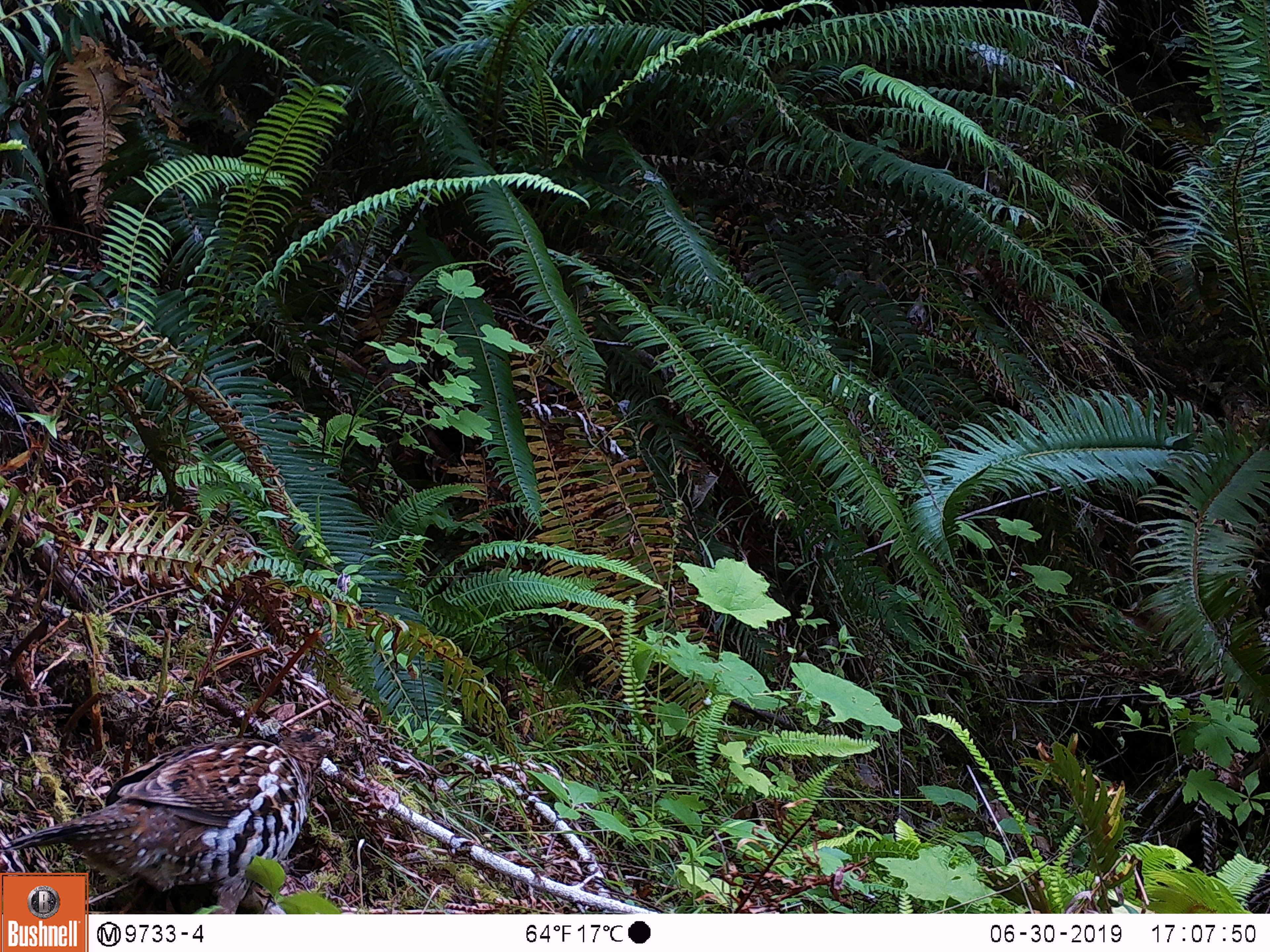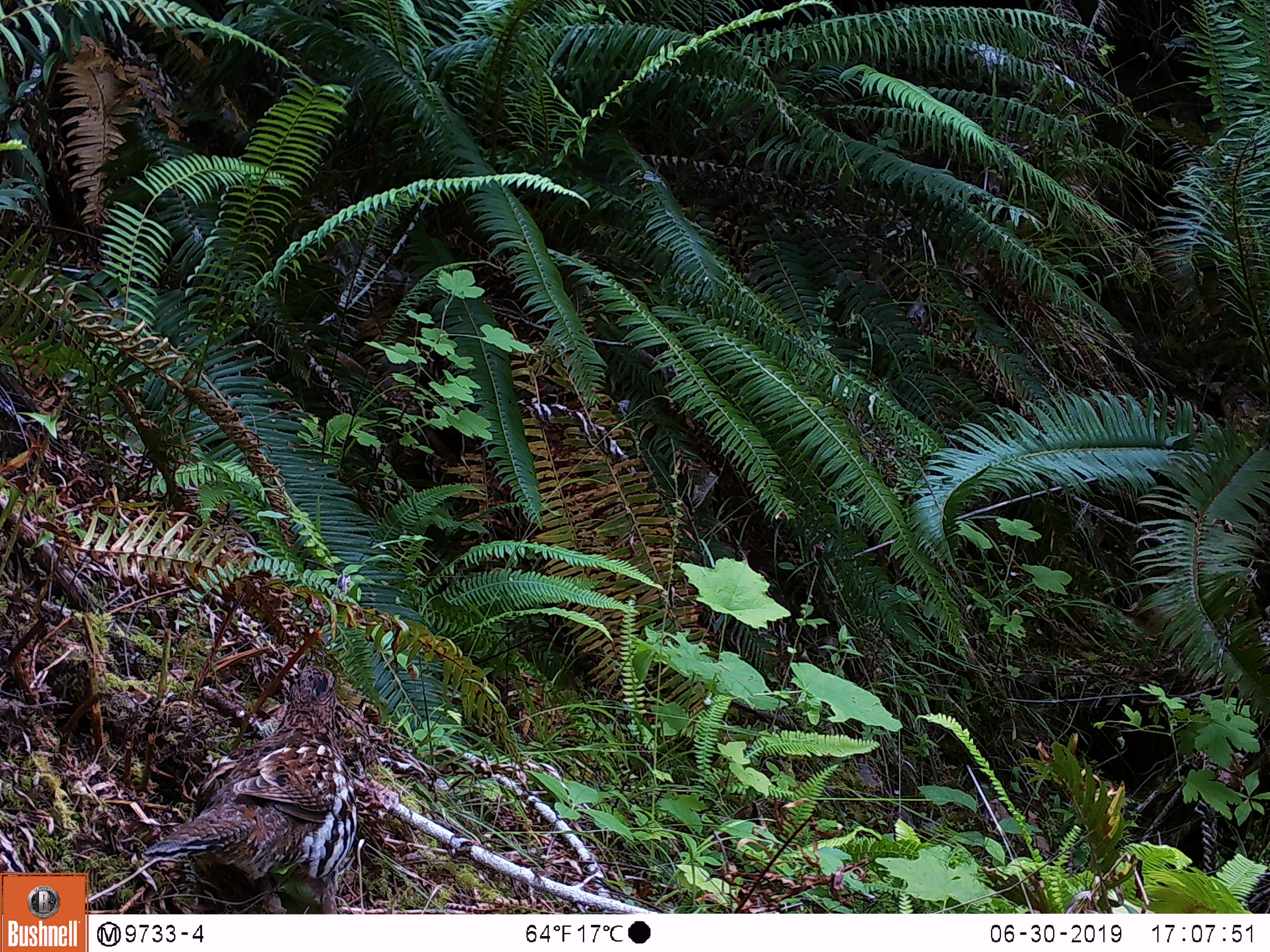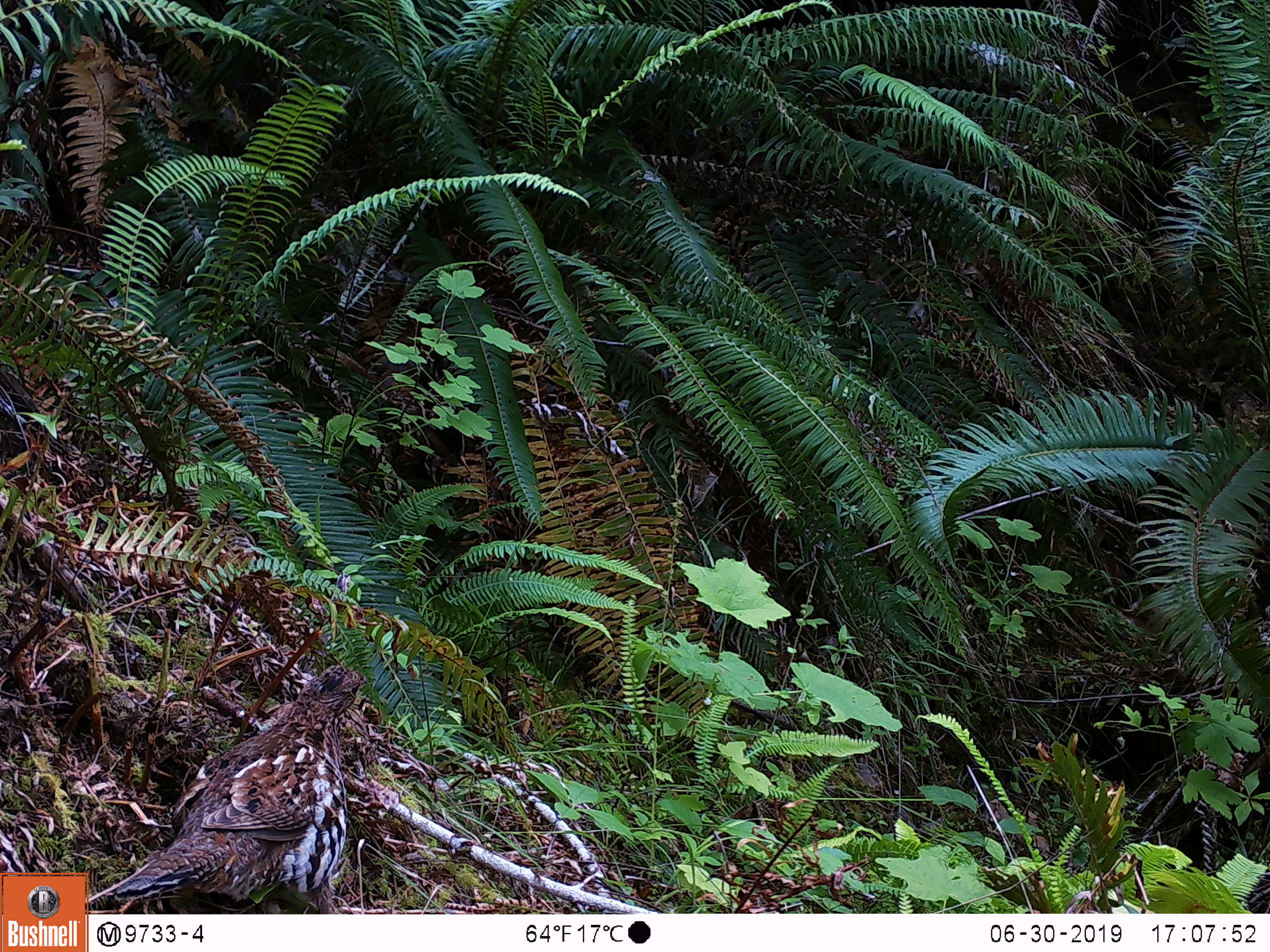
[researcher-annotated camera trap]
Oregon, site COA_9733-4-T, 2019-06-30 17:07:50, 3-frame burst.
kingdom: Animalia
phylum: Chordata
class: Aves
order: Galliformes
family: Phasianidae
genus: Bonasa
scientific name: Bonasa umbellus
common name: ruffed grouse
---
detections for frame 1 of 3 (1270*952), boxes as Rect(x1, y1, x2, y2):
ruffed grouse: Rect(93, 707, 349, 907)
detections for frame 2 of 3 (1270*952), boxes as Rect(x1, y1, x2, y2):
ruffed grouse: Rect(131, 657, 360, 909)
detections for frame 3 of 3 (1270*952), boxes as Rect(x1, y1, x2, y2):
ruffed grouse: Rect(100, 659, 374, 907)